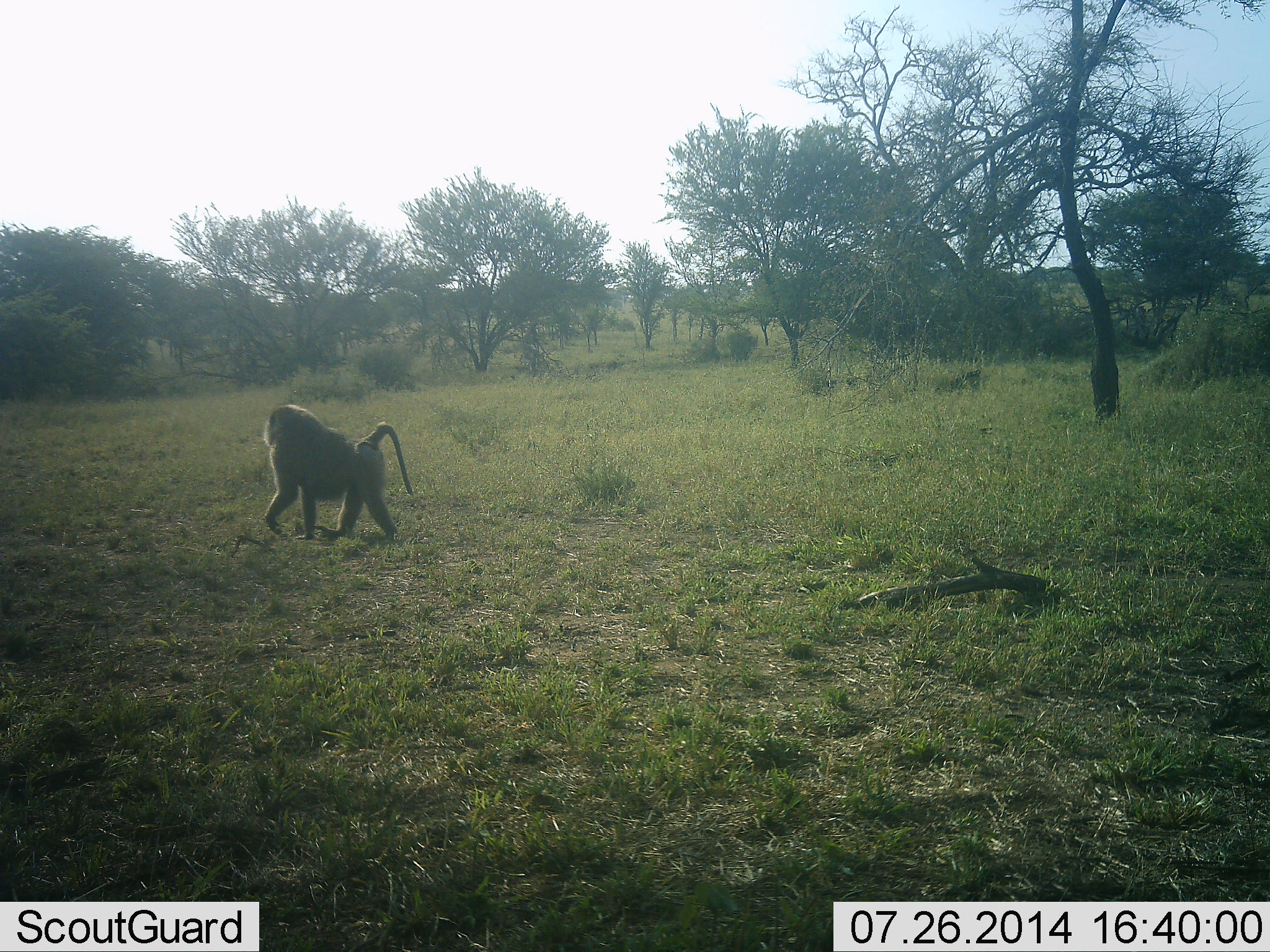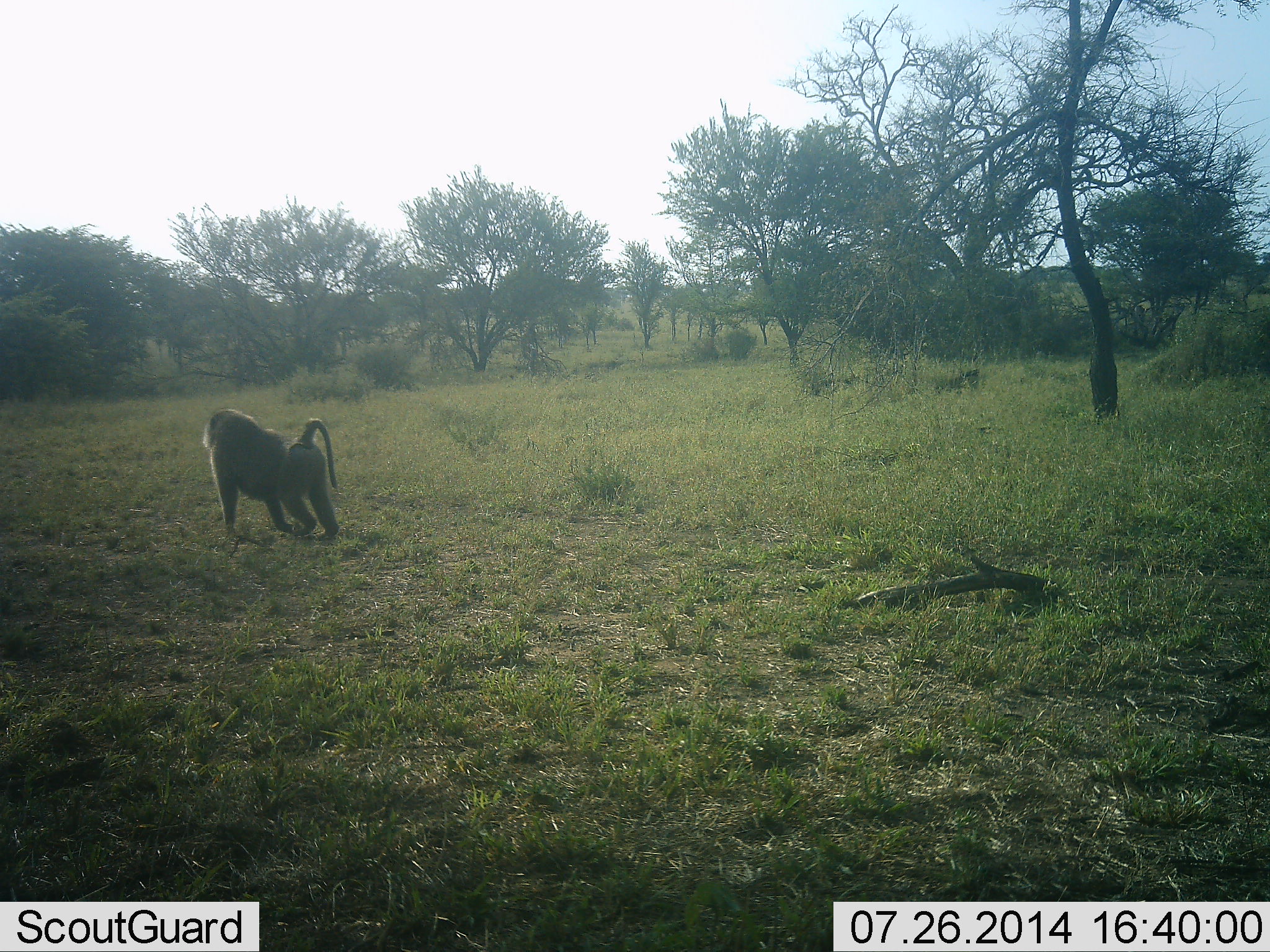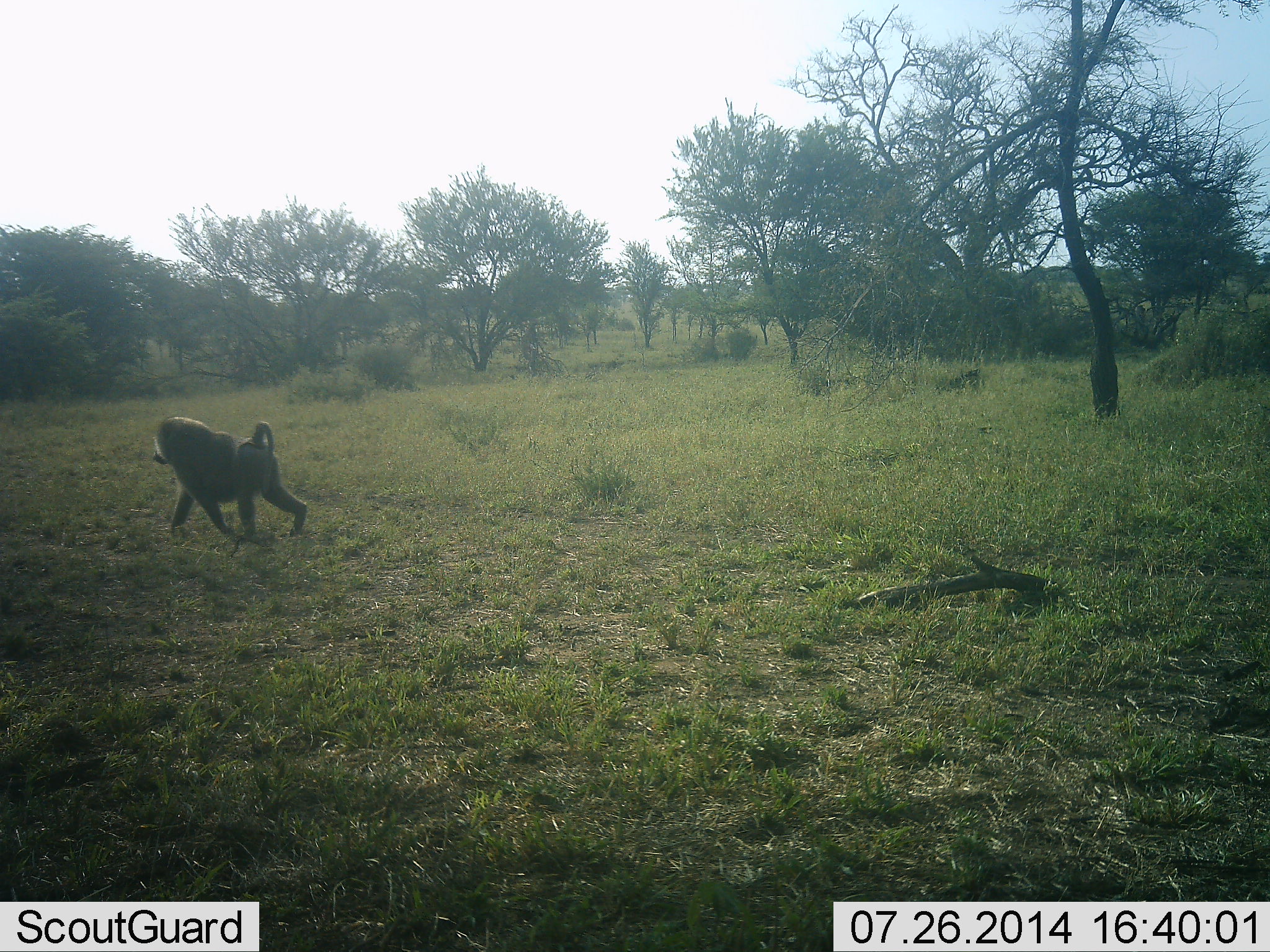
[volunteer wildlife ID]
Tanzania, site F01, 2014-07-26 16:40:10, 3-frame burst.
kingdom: Animalia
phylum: Chordata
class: Mammalia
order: Primates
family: Cercopithecidae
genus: Papio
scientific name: Papio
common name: baboon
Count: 1.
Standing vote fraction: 10%.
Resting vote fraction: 0%.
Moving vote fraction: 90%.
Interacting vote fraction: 0%.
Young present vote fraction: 0%.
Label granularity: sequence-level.